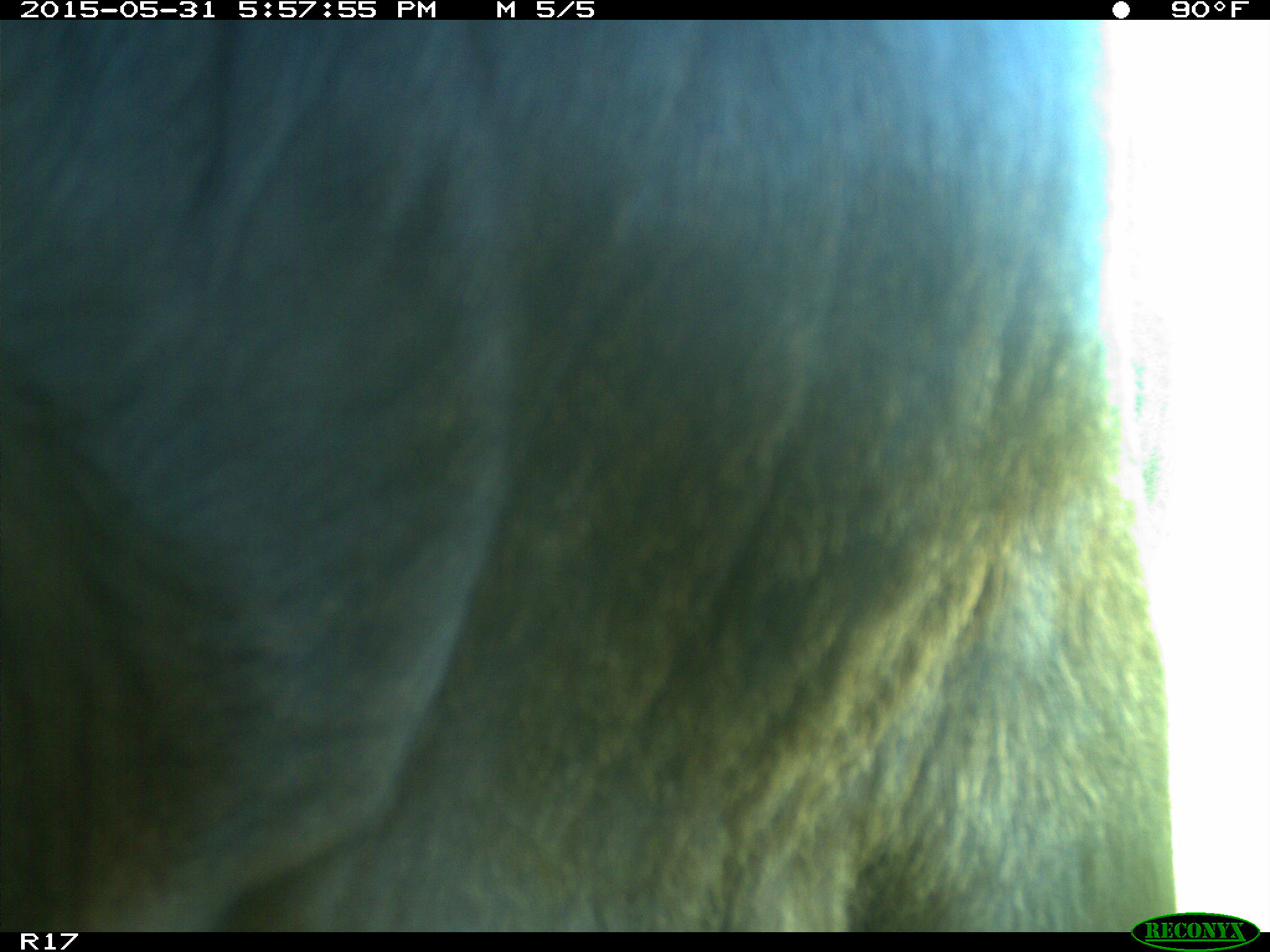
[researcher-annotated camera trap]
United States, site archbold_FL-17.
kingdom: Animalia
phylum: Chordata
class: Mammalia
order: Artiodactyla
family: Bovidae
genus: Bos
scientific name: Bos taurus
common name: domestic cow